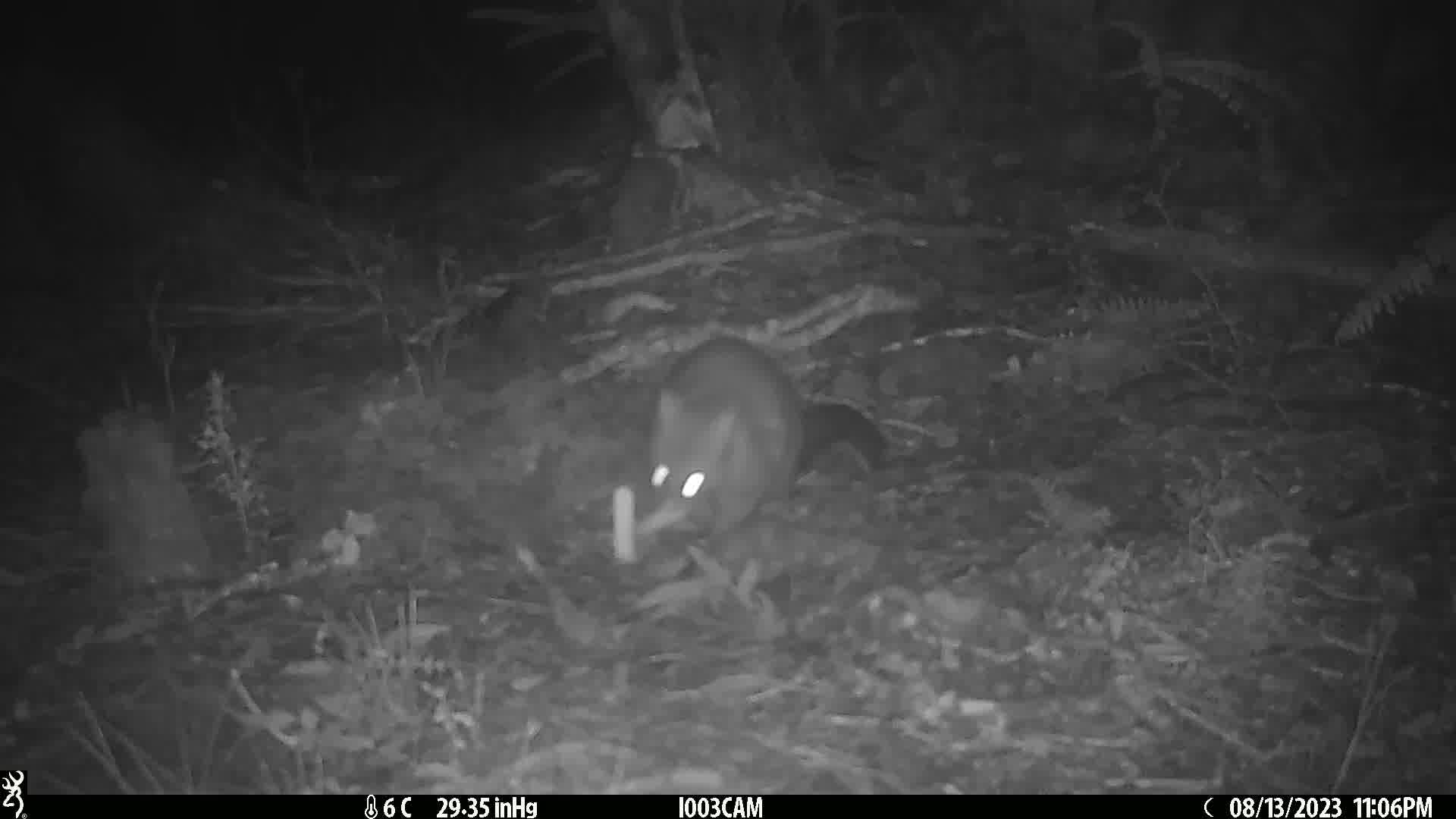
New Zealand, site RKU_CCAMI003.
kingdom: Animalia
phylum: Chordata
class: Mammalia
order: Diprotodontia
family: Phalangeridae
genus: Trichosurus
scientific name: Trichosurus vulpecula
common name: common brushtail possum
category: possum